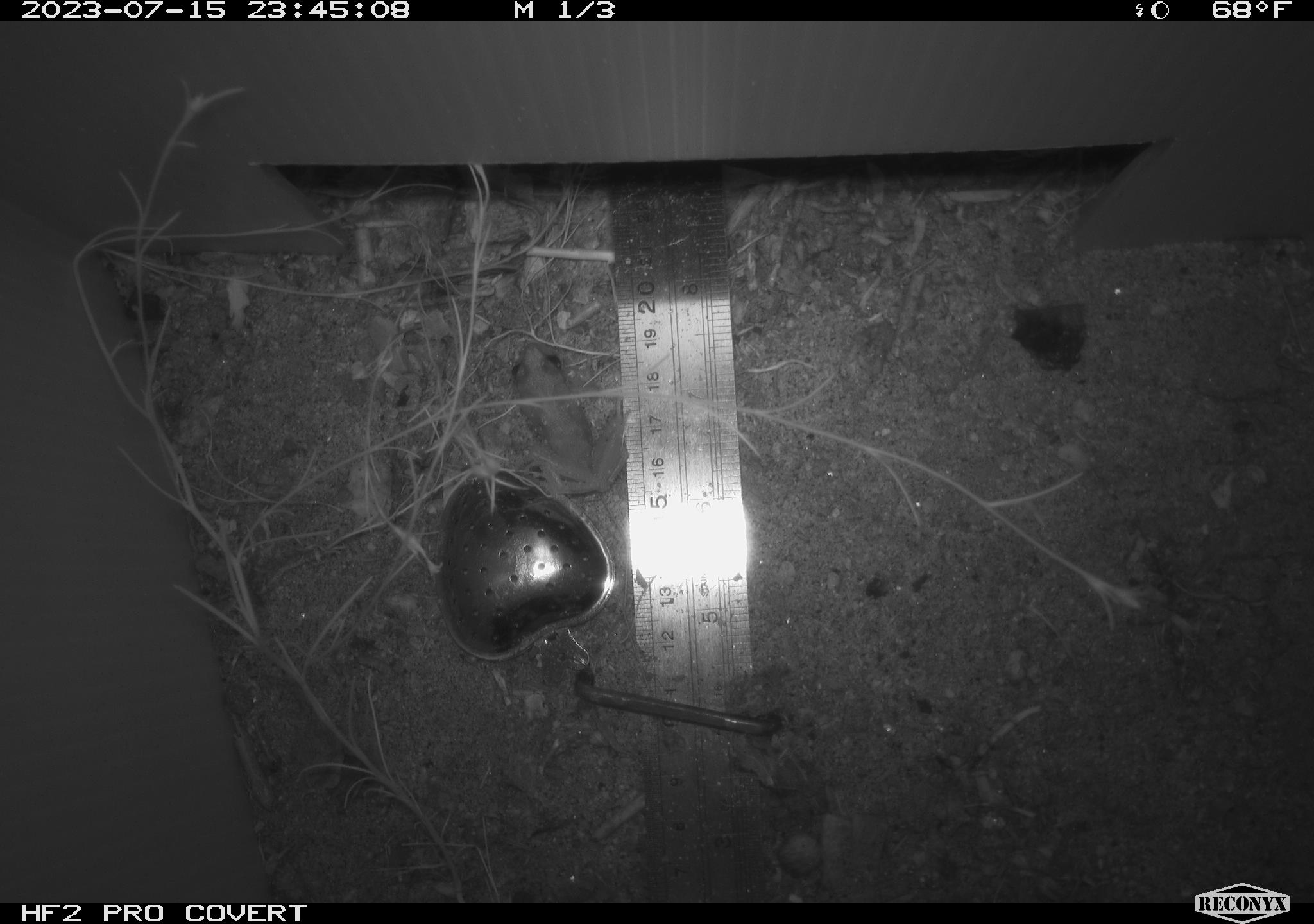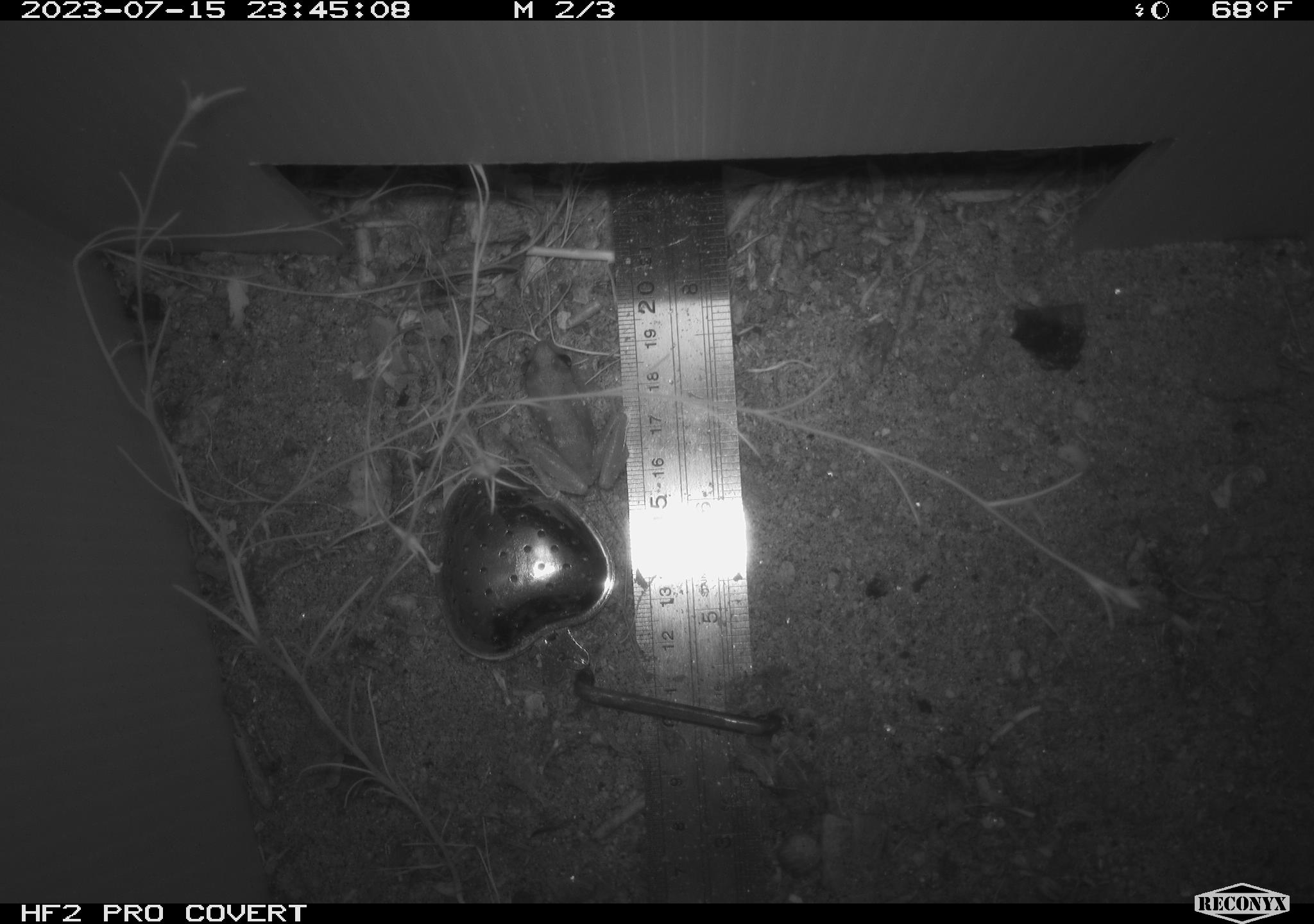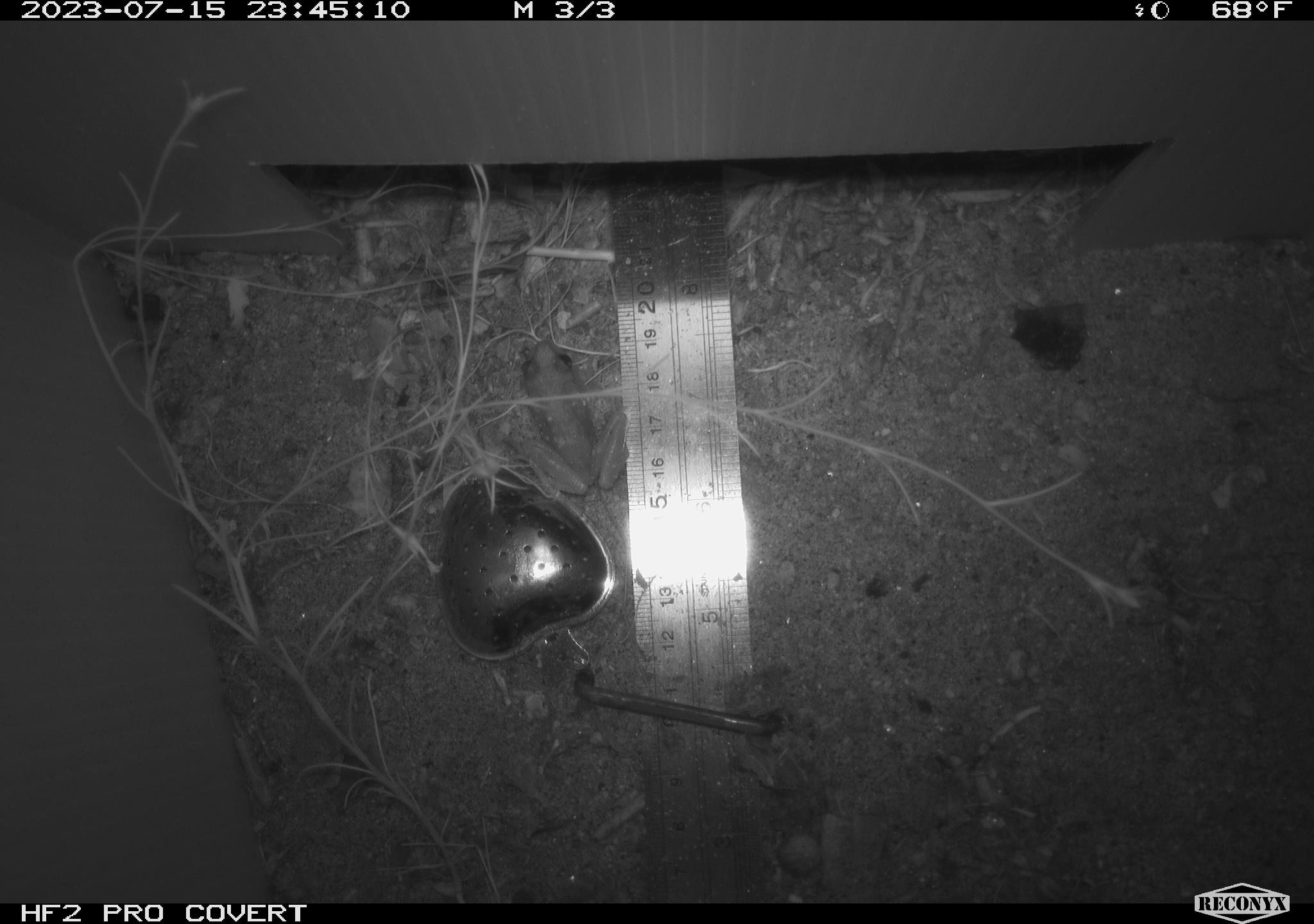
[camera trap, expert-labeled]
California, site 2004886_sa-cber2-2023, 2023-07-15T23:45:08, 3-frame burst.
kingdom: Animalia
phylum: Chordata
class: Amphibia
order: Anura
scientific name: Anura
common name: frogs